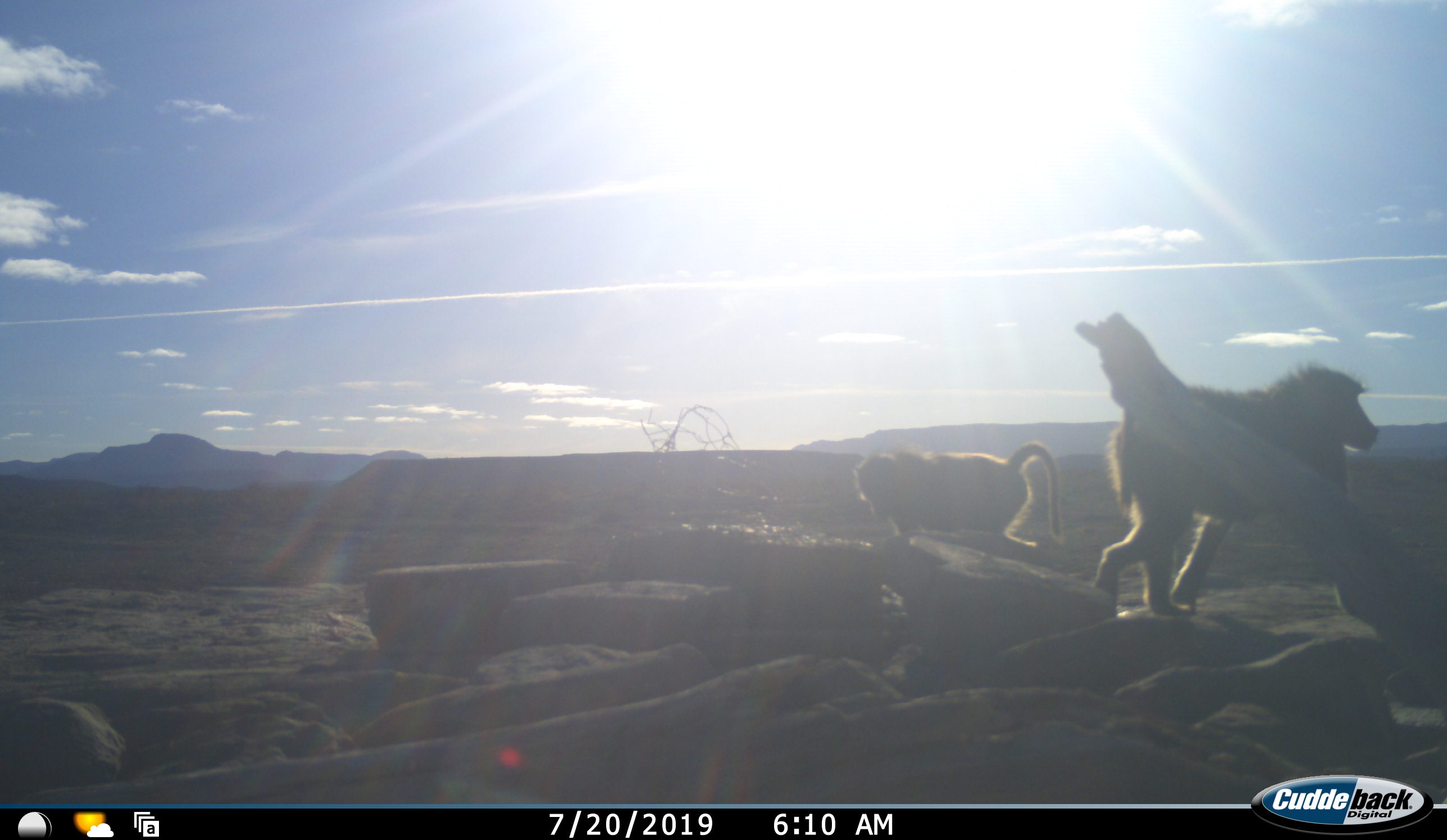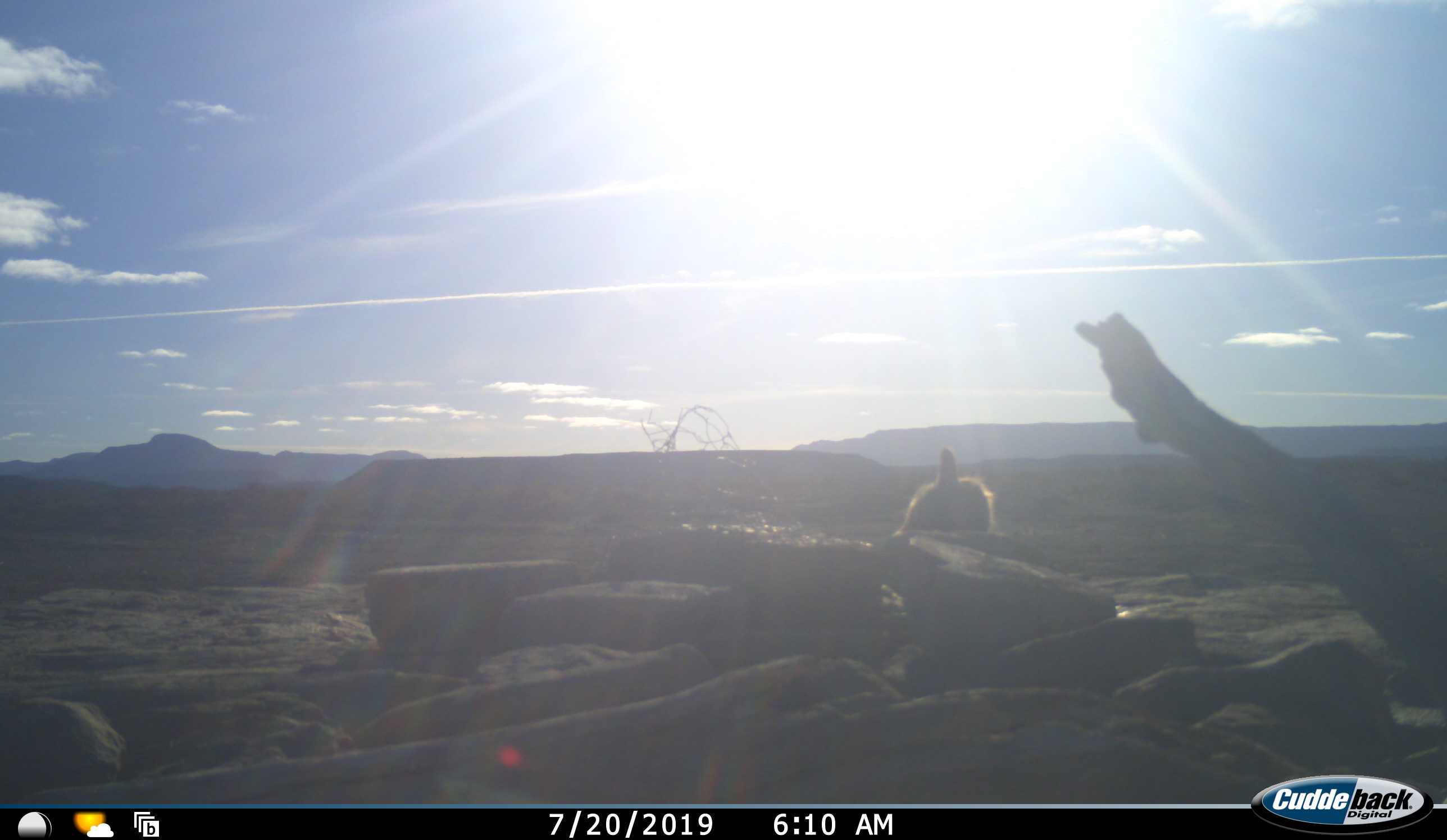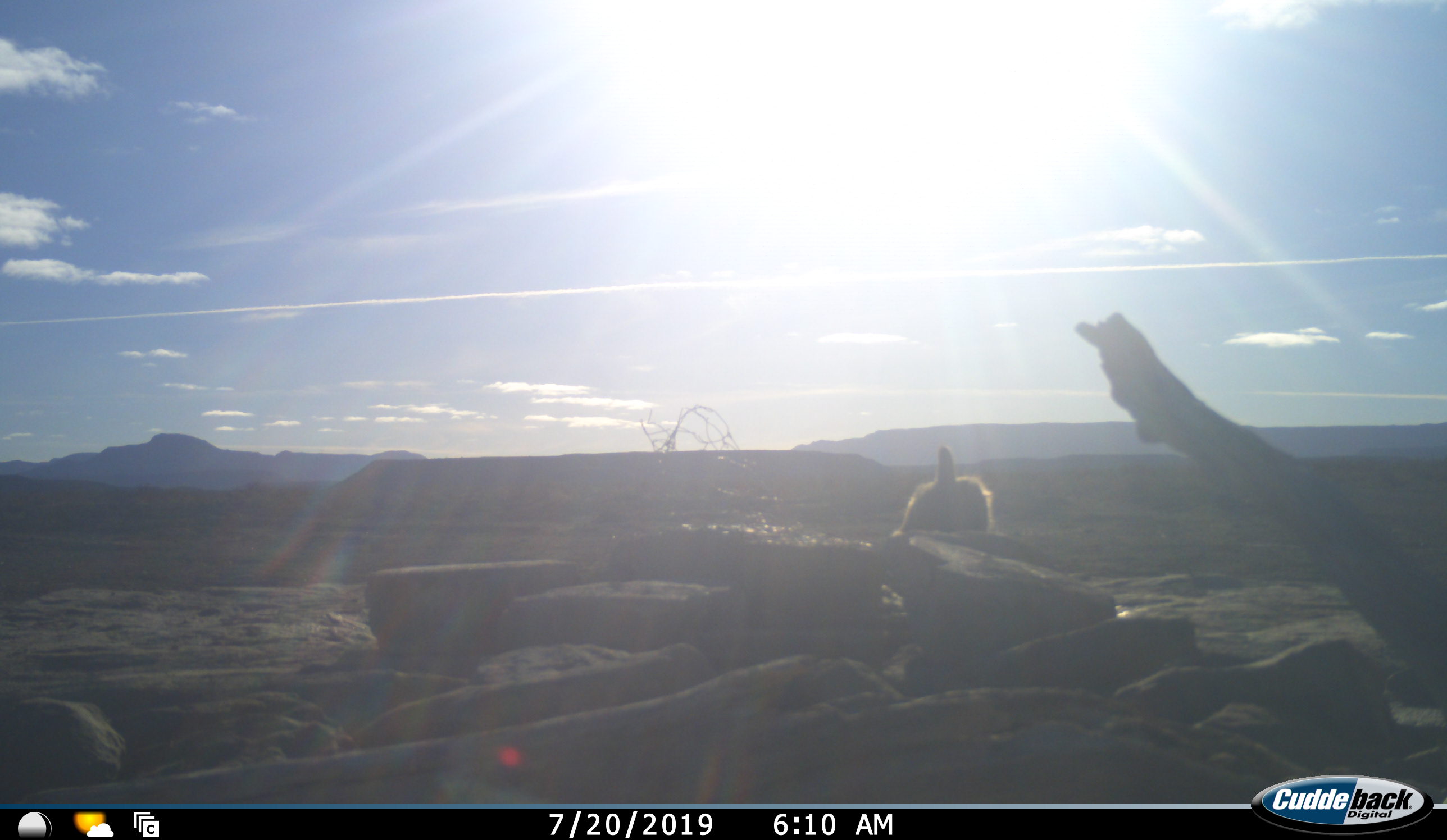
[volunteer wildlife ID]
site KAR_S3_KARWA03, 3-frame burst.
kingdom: Animalia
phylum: Chordata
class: Mammalia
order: Primates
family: Cercopithecidae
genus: Papio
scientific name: Papio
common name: baboon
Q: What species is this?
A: Baboon (Papio).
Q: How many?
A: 2.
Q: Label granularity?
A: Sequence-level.